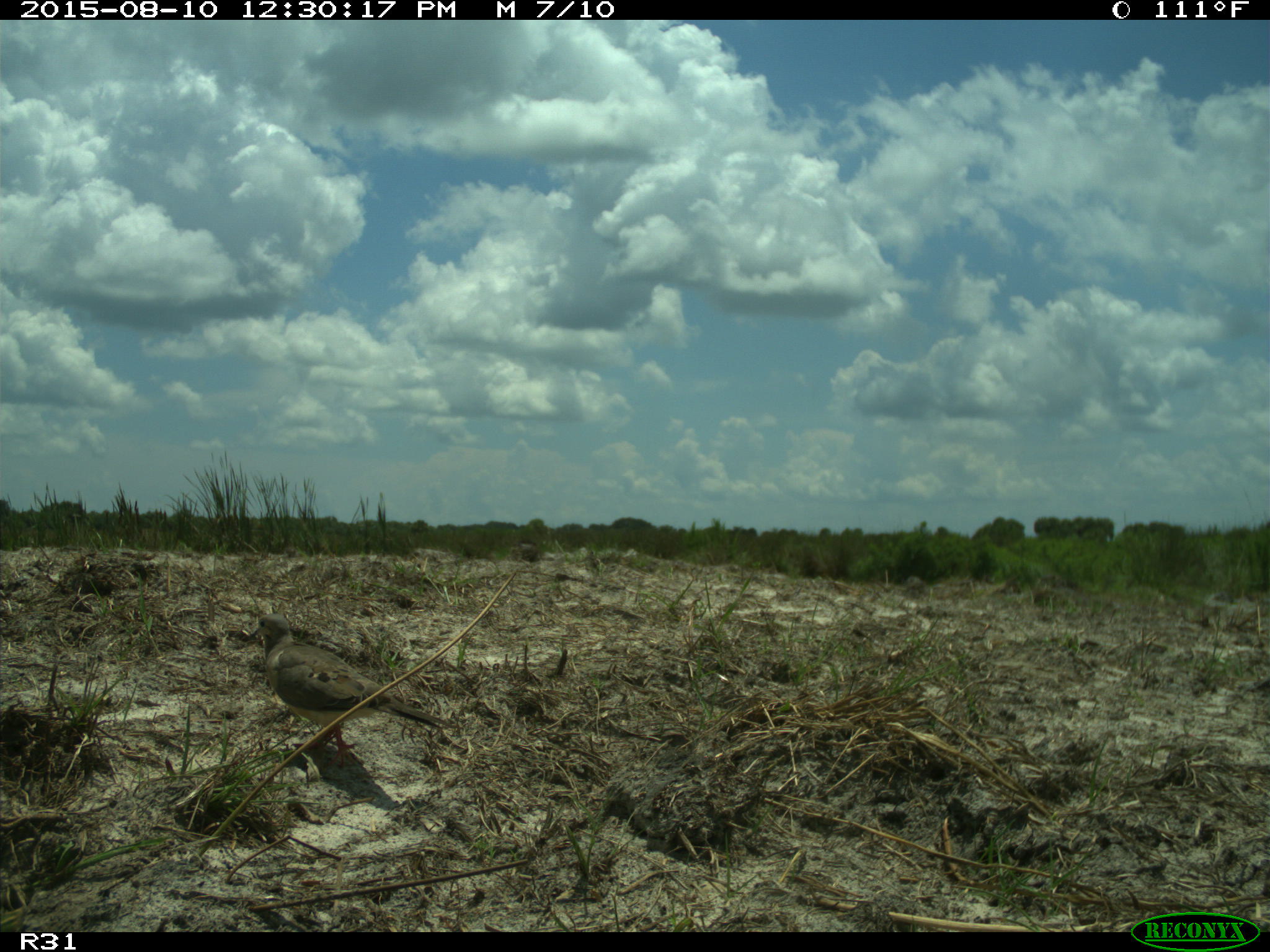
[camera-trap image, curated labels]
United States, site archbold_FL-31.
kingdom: Animalia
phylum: Chordata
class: Aves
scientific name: Aves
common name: birds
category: unidentified bird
Unidentified bird (birds) (Aves).